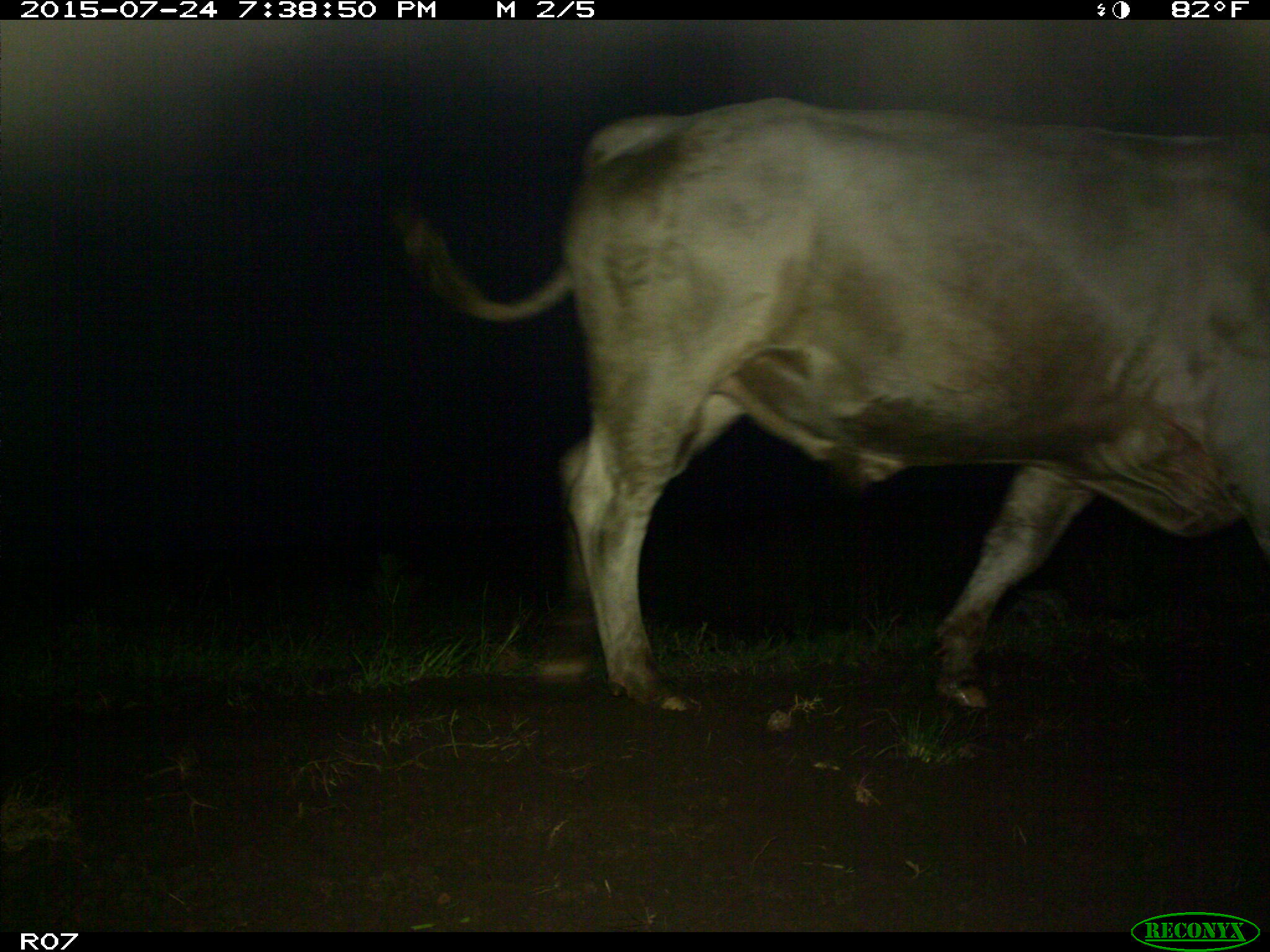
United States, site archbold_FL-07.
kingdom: Animalia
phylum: Chordata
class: Mammalia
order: Artiodactyla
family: Bovidae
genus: Bos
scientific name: Bos taurus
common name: domestic cow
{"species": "Bos taurus (domestic cow)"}